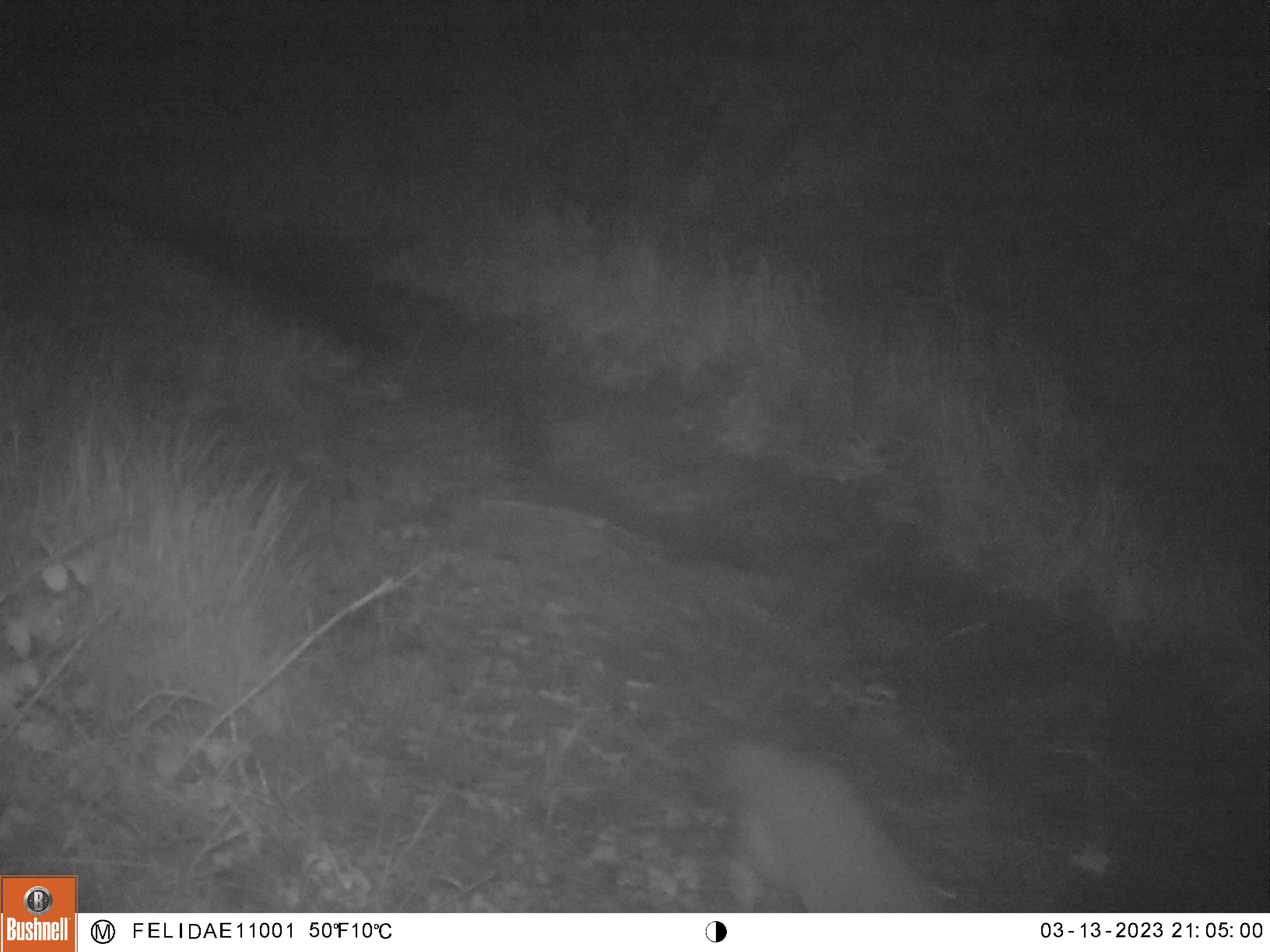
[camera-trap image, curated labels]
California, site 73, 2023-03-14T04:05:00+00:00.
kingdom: Animalia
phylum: Chordata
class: Mammalia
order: Carnivora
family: Canidae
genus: Urocyon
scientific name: Urocyon cinereoargenteus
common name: gray fox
Gray fox (Urocyon cinereoargenteus).